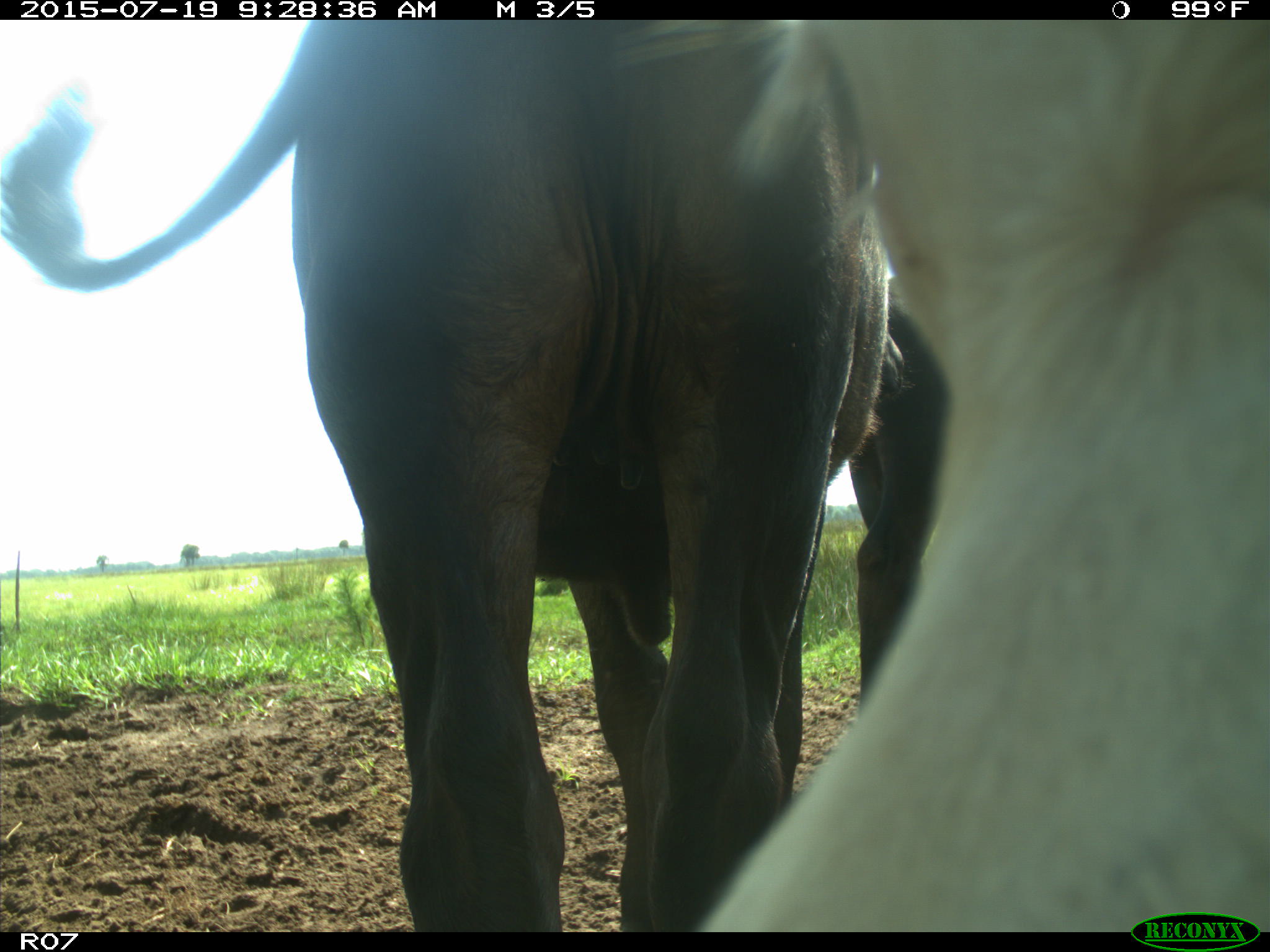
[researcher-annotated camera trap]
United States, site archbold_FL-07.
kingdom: Animalia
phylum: Chordata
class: Mammalia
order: Artiodactyla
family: Bovidae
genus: Bos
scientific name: Bos taurus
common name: domestic cow